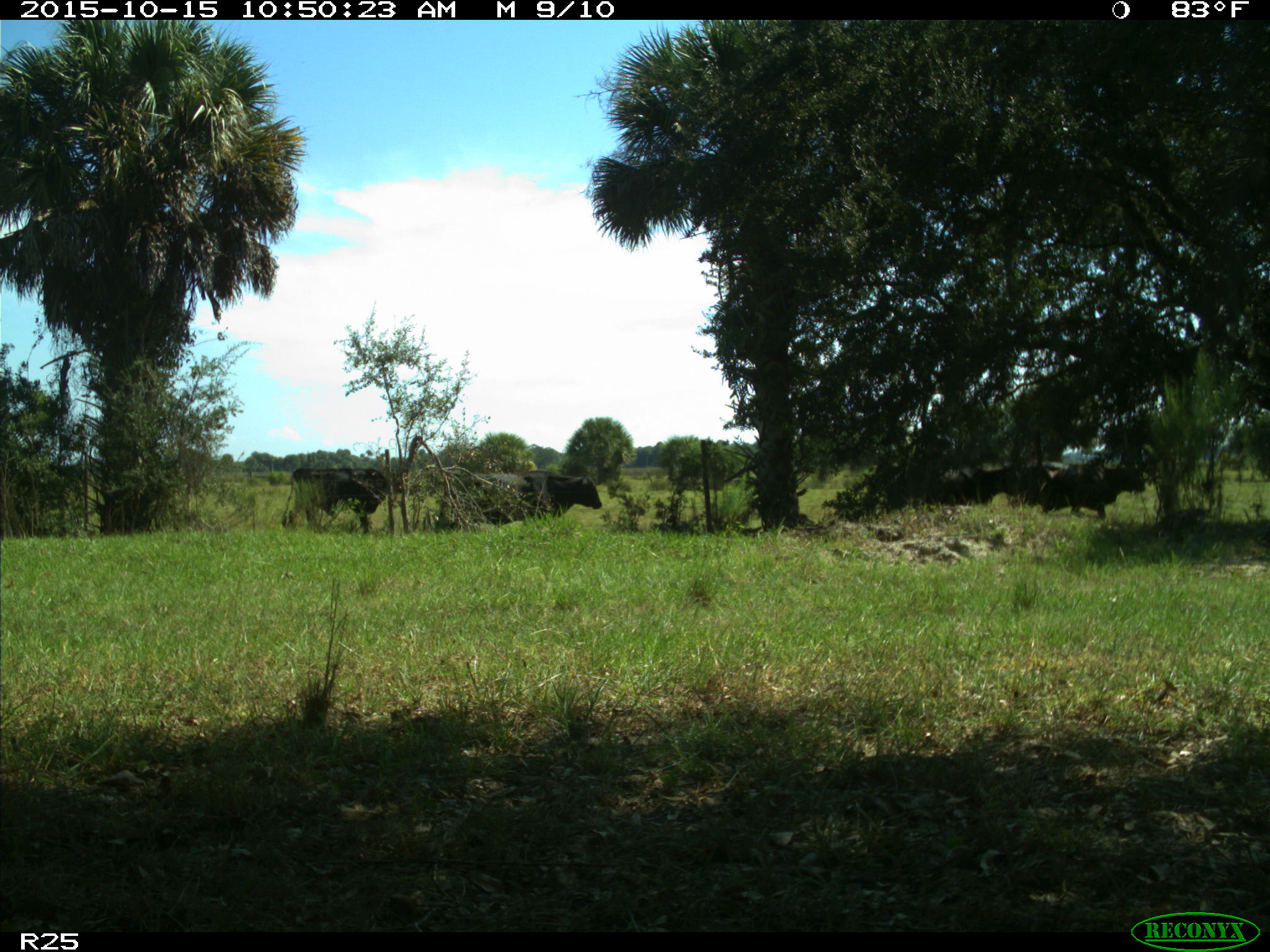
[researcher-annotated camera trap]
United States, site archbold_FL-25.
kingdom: Animalia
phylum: Chordata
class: Mammalia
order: Artiodactyla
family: Bovidae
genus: Bos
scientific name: Bos taurus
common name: domestic cow